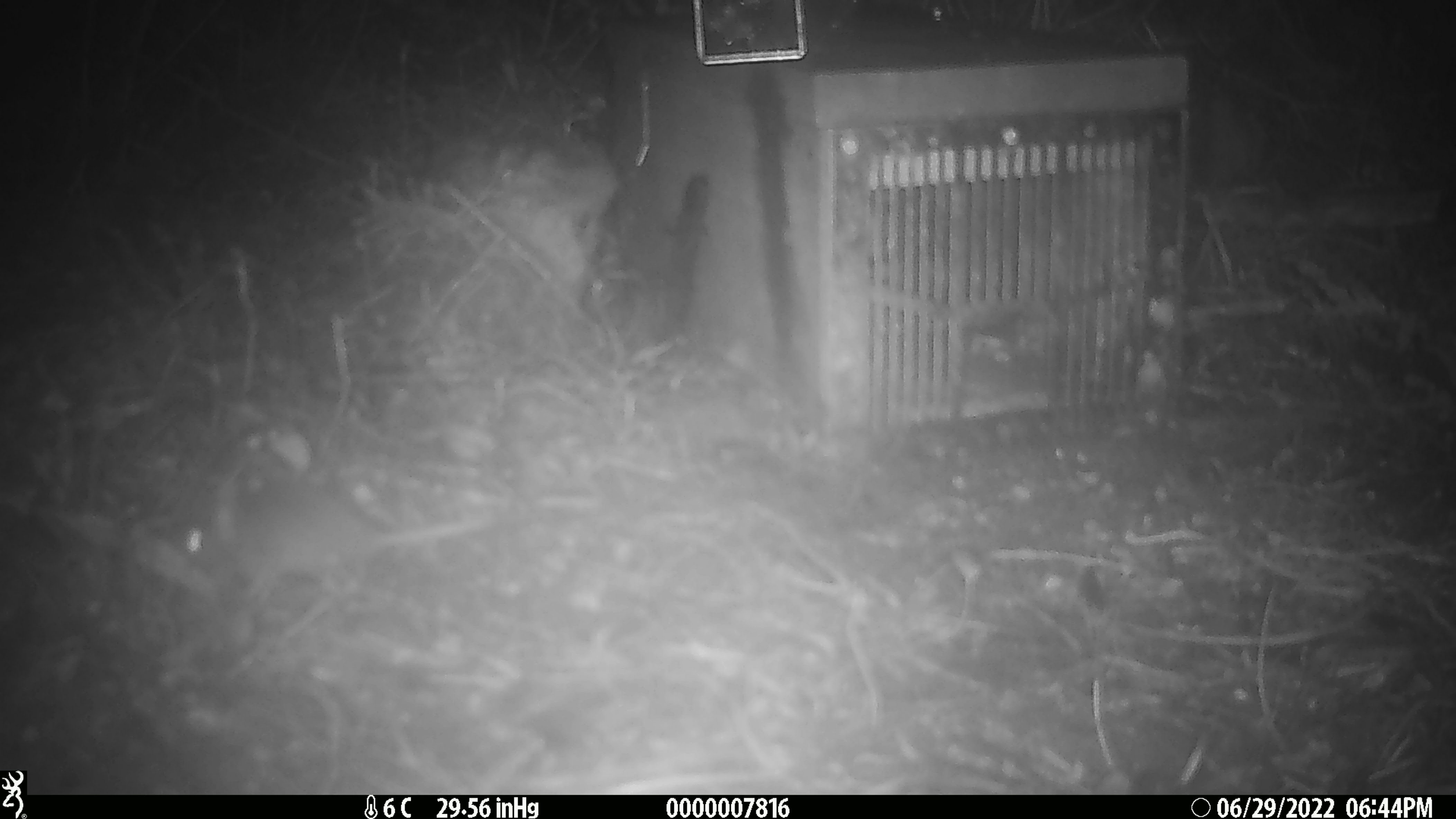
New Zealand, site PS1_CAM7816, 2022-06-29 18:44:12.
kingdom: Animalia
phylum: Chordata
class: Mammalia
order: Rodentia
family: Muridae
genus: Mus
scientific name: Mus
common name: mouse